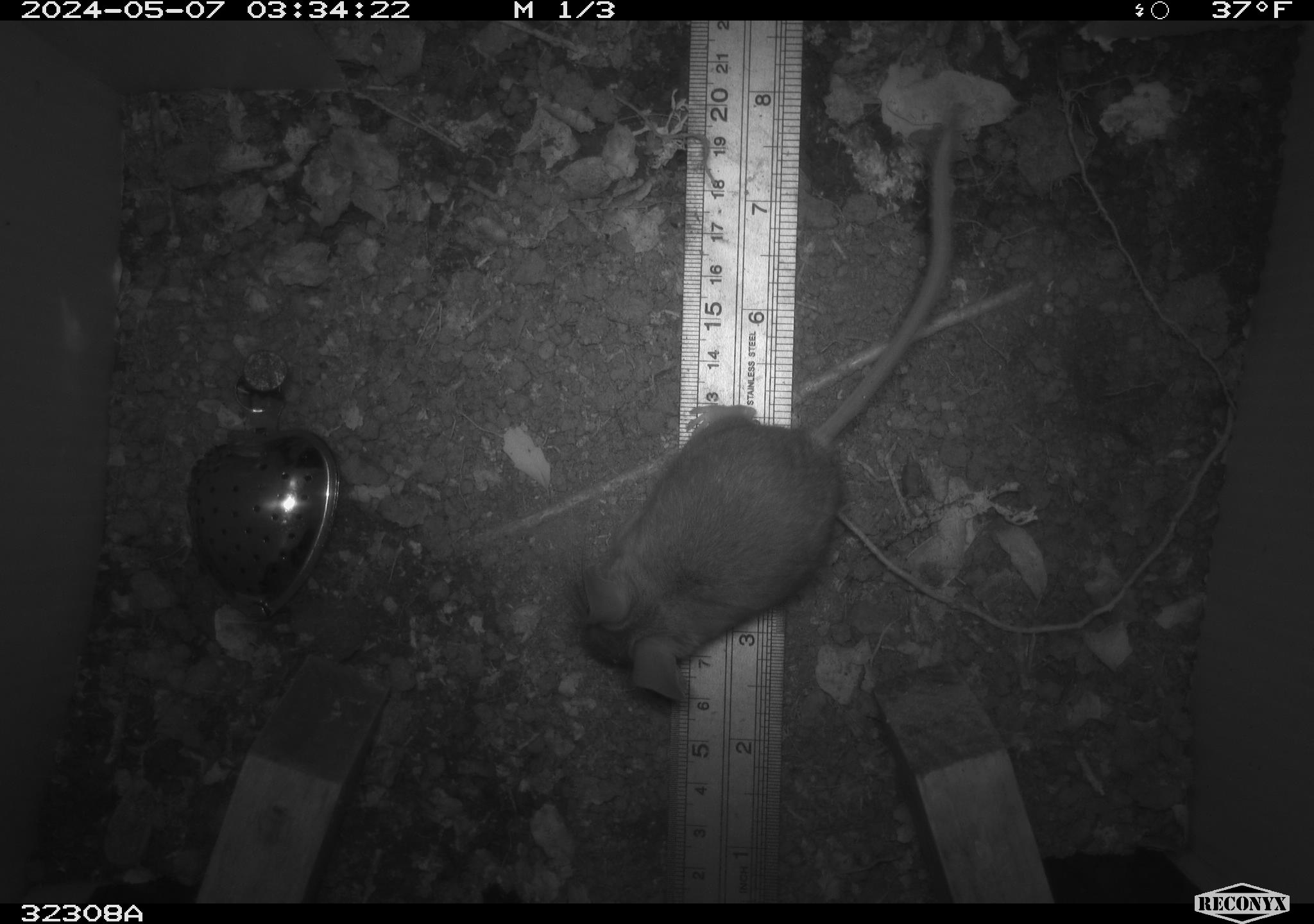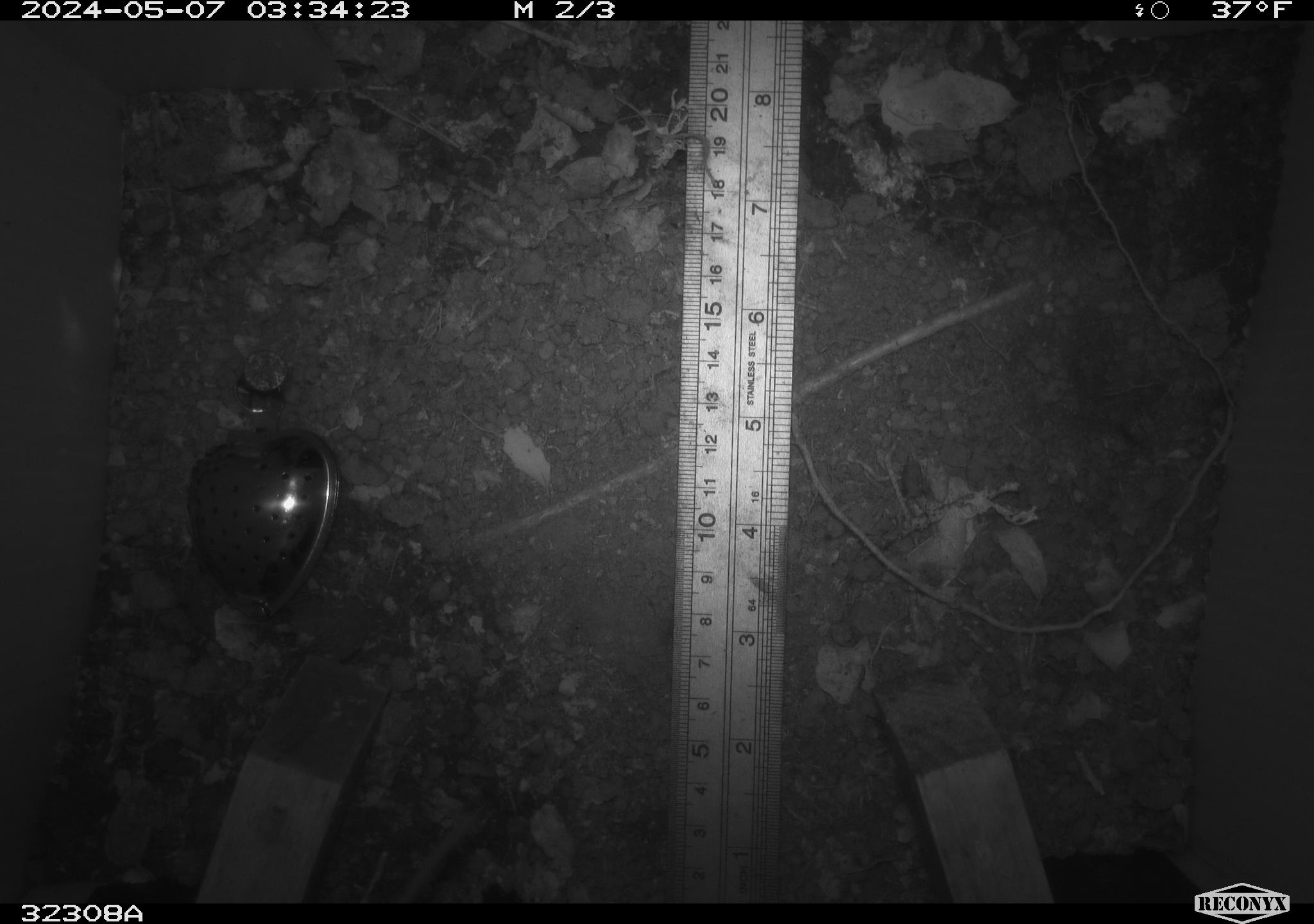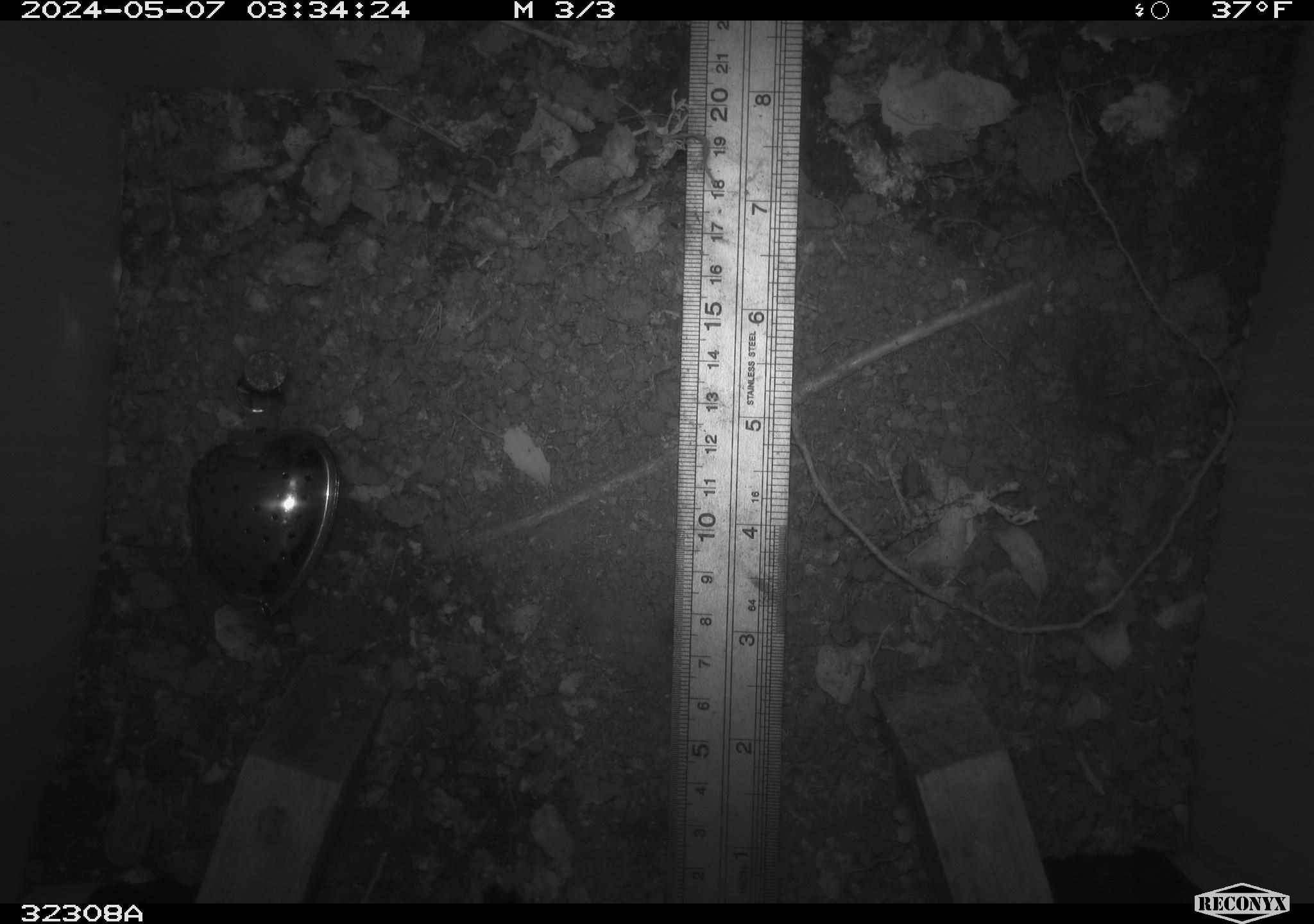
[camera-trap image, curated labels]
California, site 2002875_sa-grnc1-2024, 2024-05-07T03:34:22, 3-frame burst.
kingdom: Animalia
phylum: Chordata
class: Mammalia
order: Rodentia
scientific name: Rodentia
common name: rodent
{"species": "rodent (Rodentia)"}